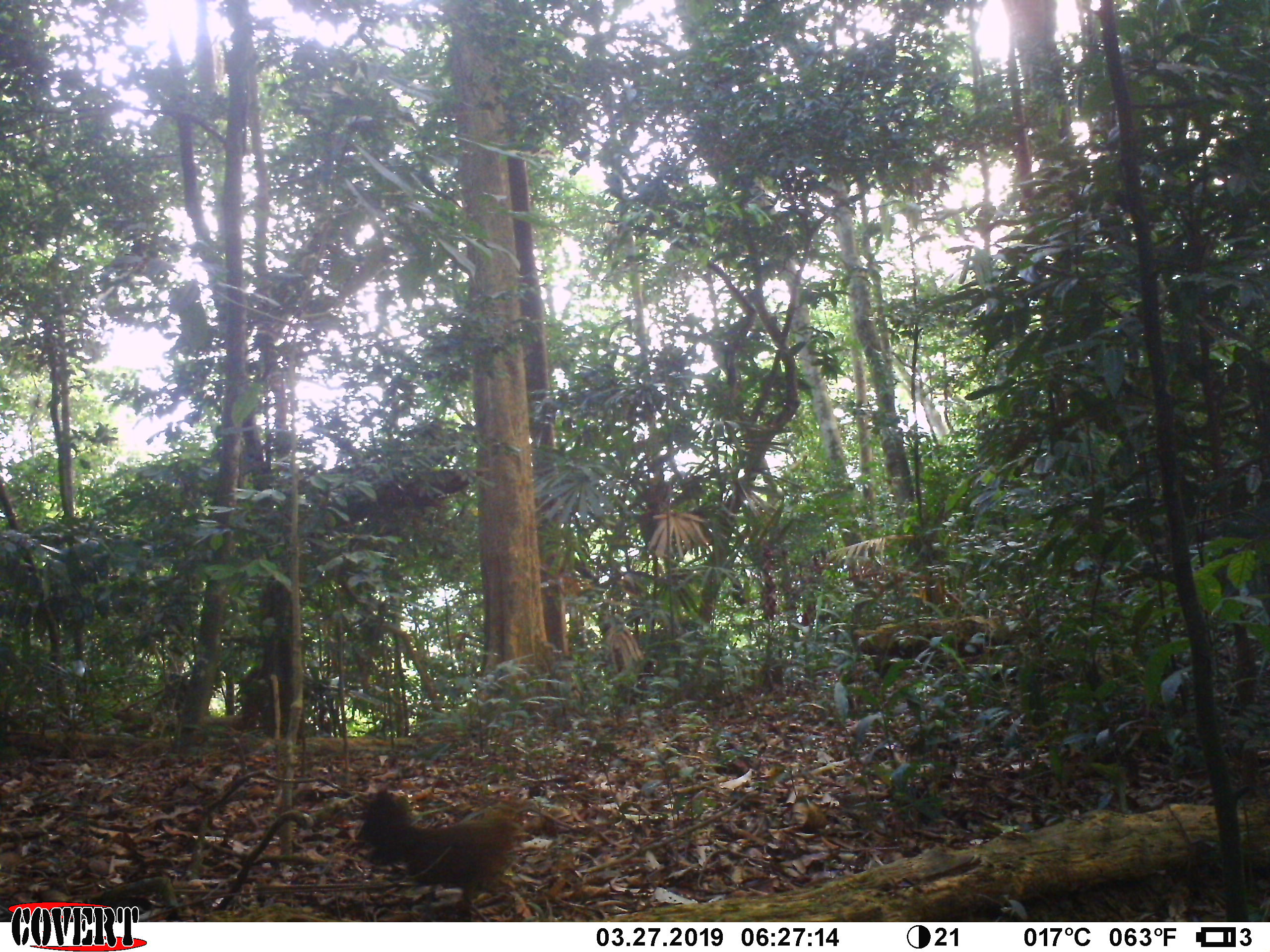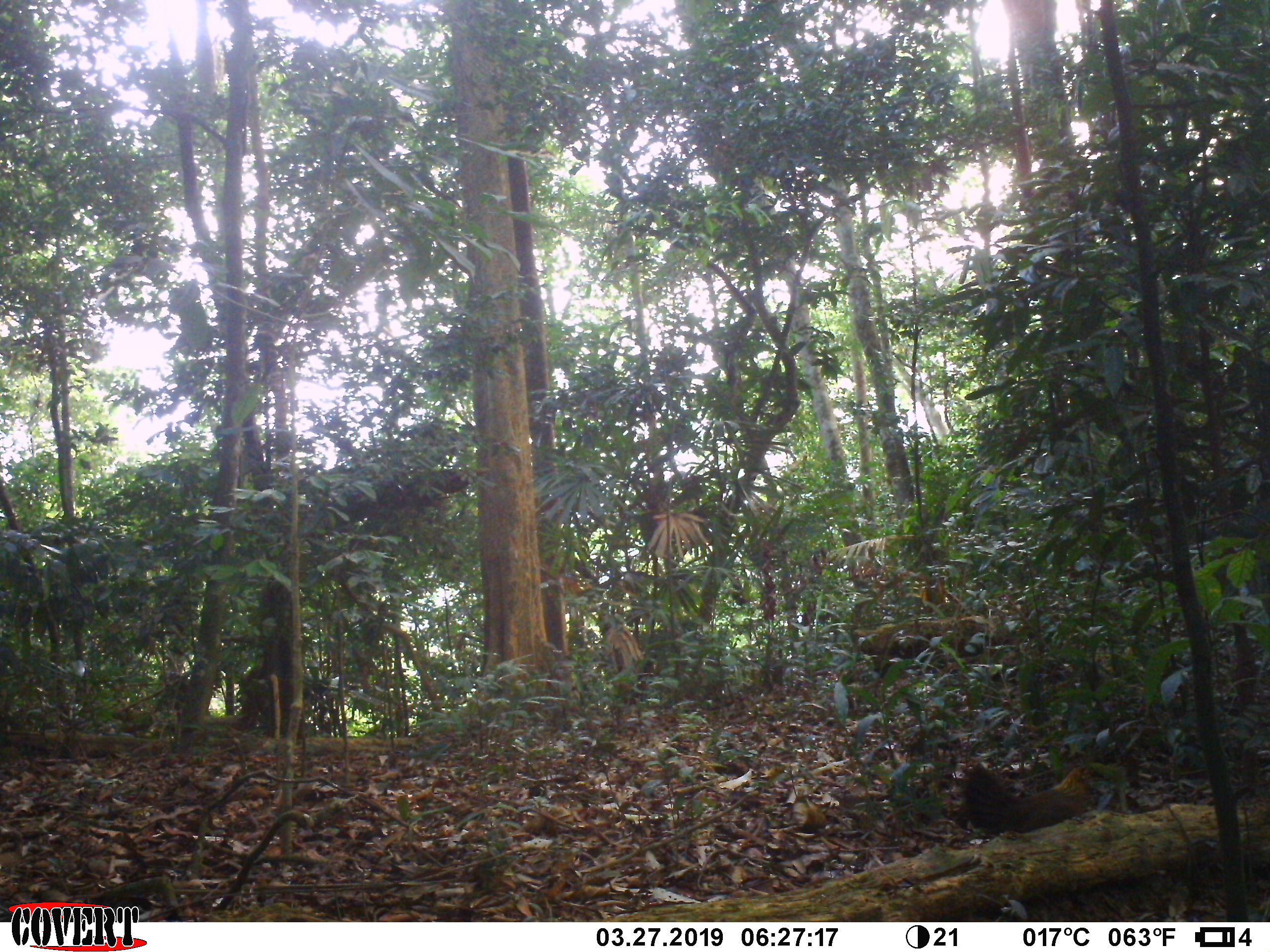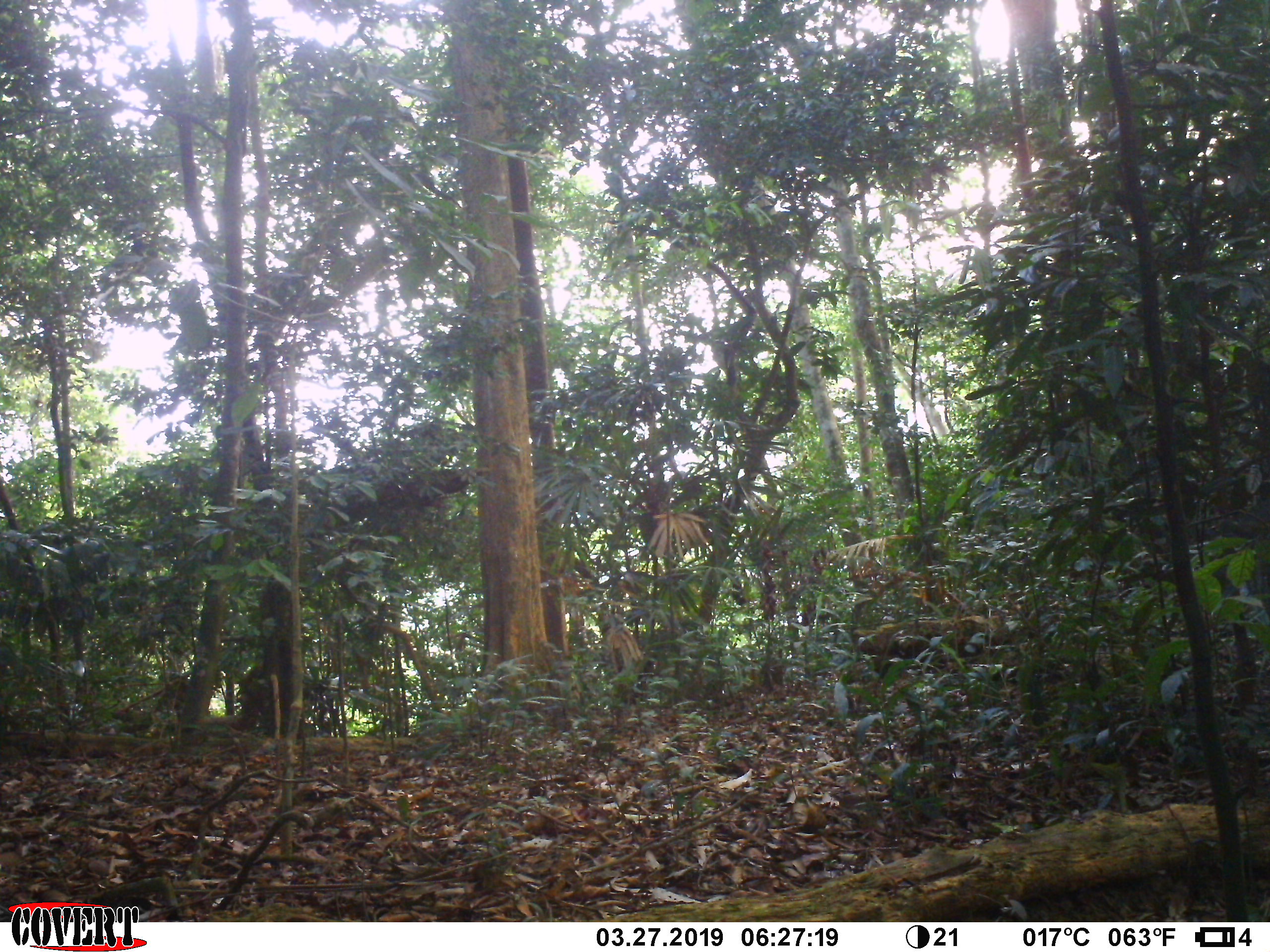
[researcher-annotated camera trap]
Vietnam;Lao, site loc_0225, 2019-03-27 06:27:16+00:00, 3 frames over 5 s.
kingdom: Animalia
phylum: Chordata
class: Aves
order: Galliformes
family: Phasianidae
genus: Gallus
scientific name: Gallus gallus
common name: red junglefowl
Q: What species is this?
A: Red junglefowl (Gallus gallus).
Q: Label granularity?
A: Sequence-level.